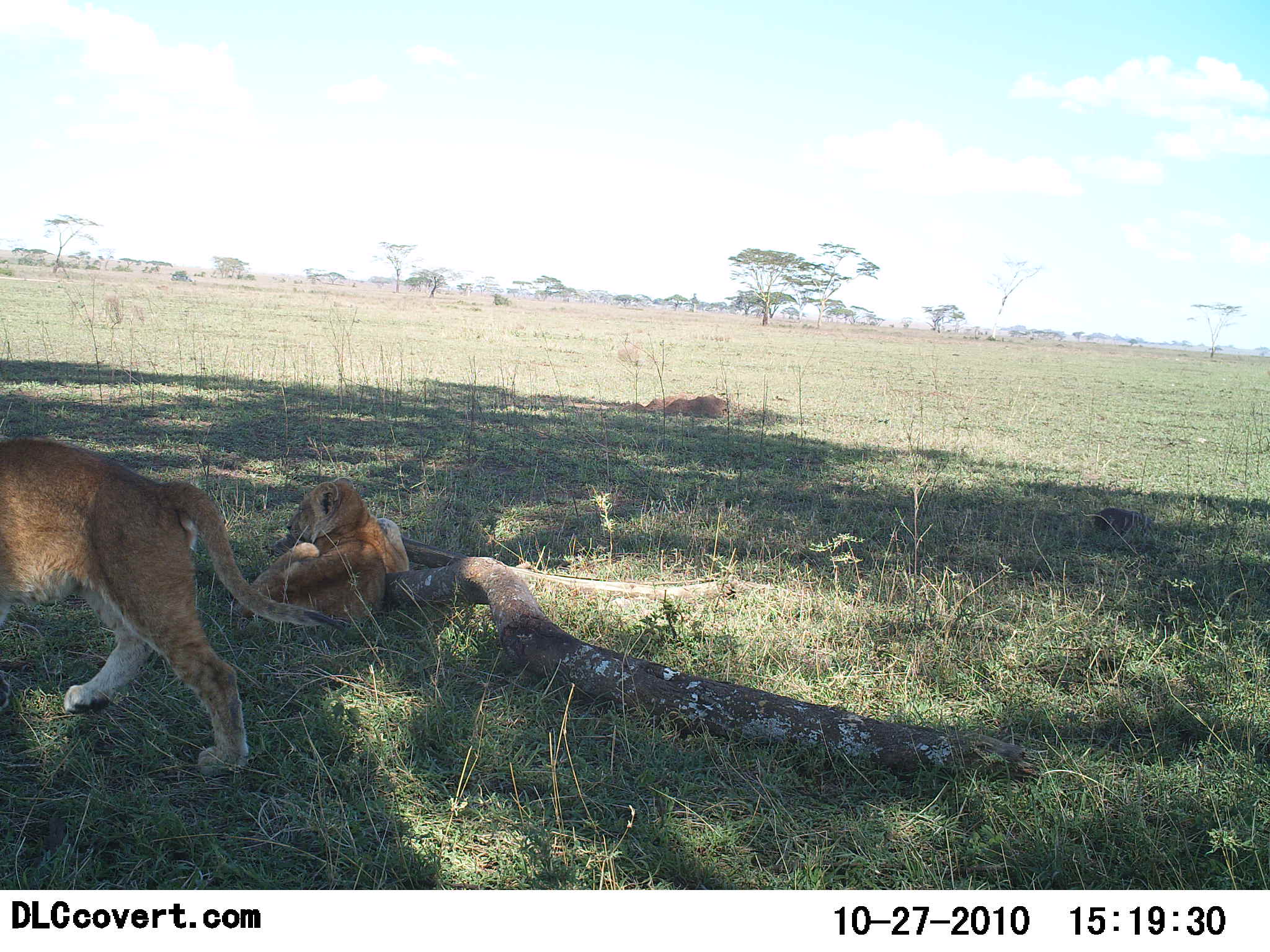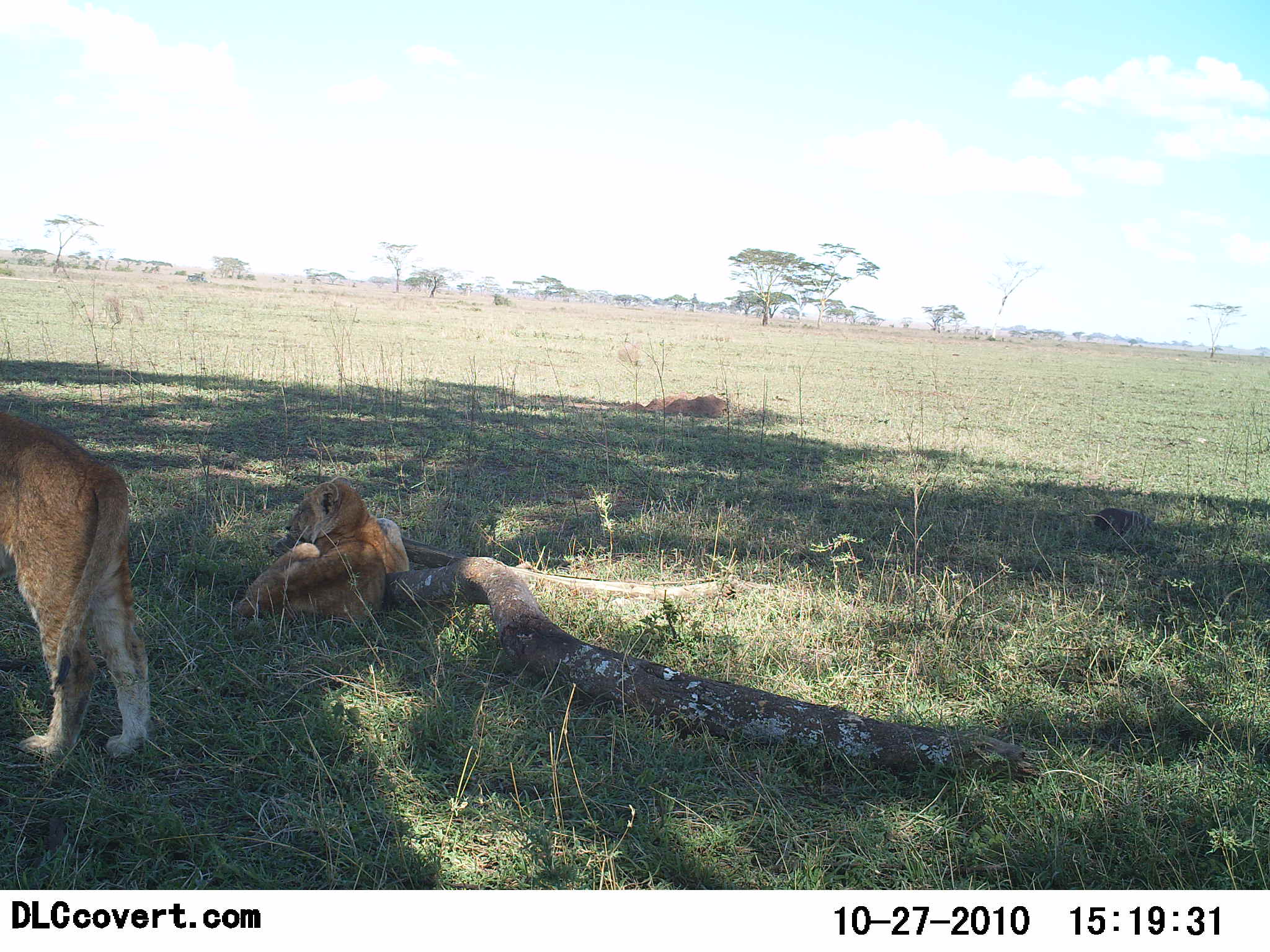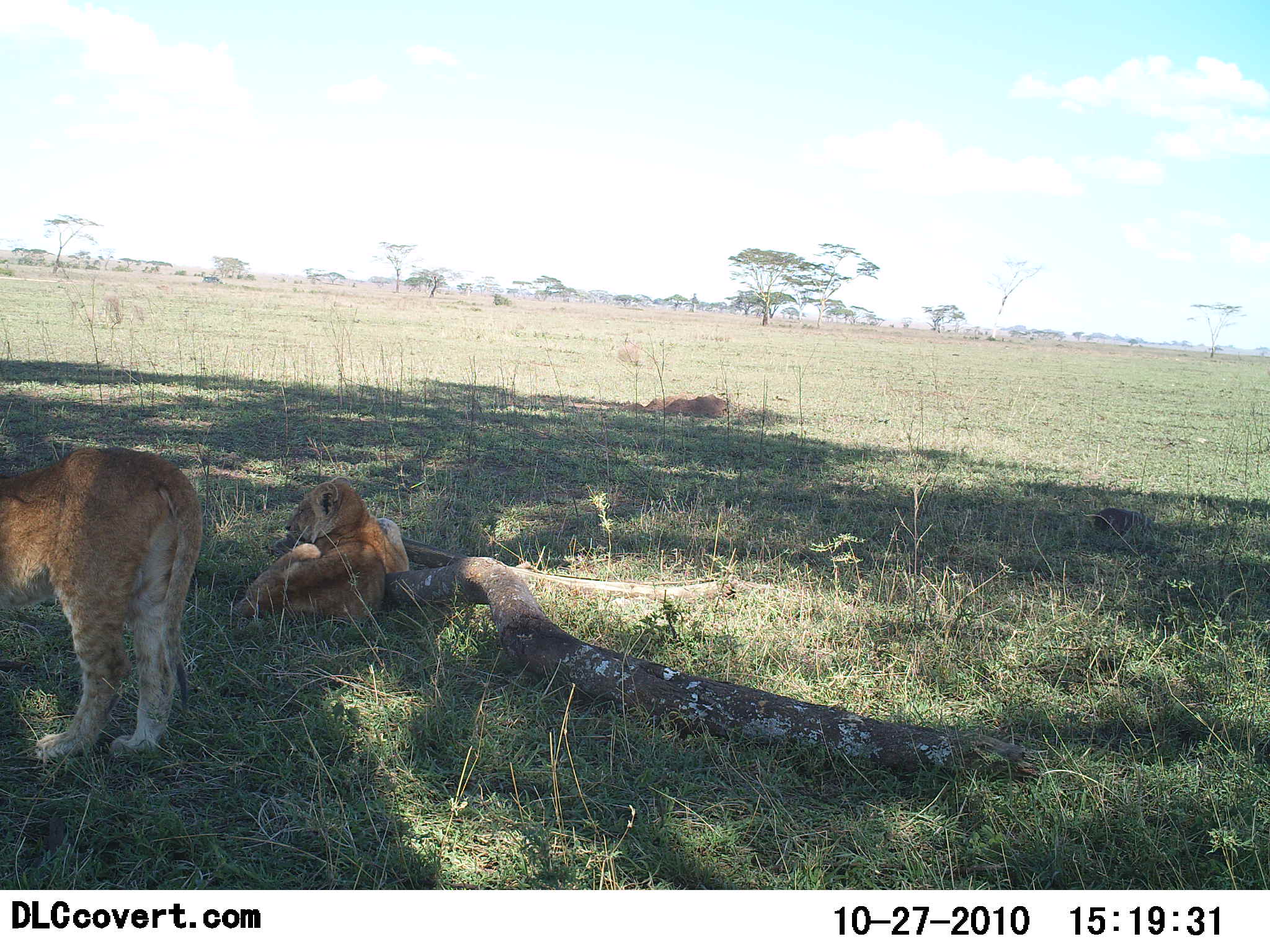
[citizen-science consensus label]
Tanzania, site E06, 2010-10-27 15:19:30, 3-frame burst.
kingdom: Animalia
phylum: Chordata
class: Mammalia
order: Carnivora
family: Felidae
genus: Panthera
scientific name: Panthera leo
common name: lion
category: lionfemale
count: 2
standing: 33%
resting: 100%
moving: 33%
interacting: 0%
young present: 33%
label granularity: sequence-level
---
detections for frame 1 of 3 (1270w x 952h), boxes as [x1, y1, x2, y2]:
animal: [0, 434, 365, 779]; [233, 478, 411, 635]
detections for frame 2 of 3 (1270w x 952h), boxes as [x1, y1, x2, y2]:
animal: [0, 406, 157, 760]; [238, 474, 411, 633]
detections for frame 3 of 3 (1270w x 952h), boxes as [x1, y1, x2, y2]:
animal: [1, 445, 206, 764]; [235, 474, 411, 633]